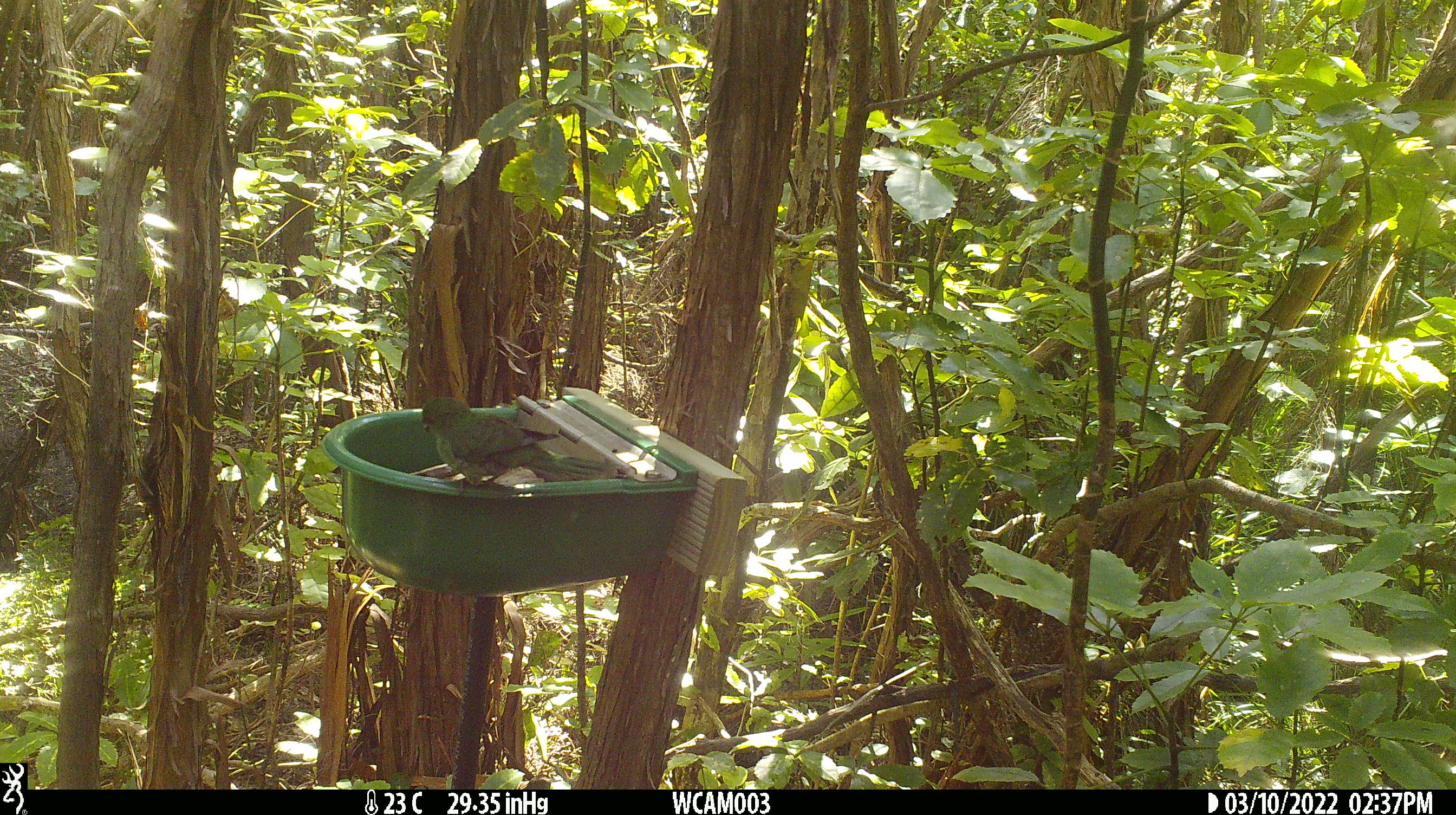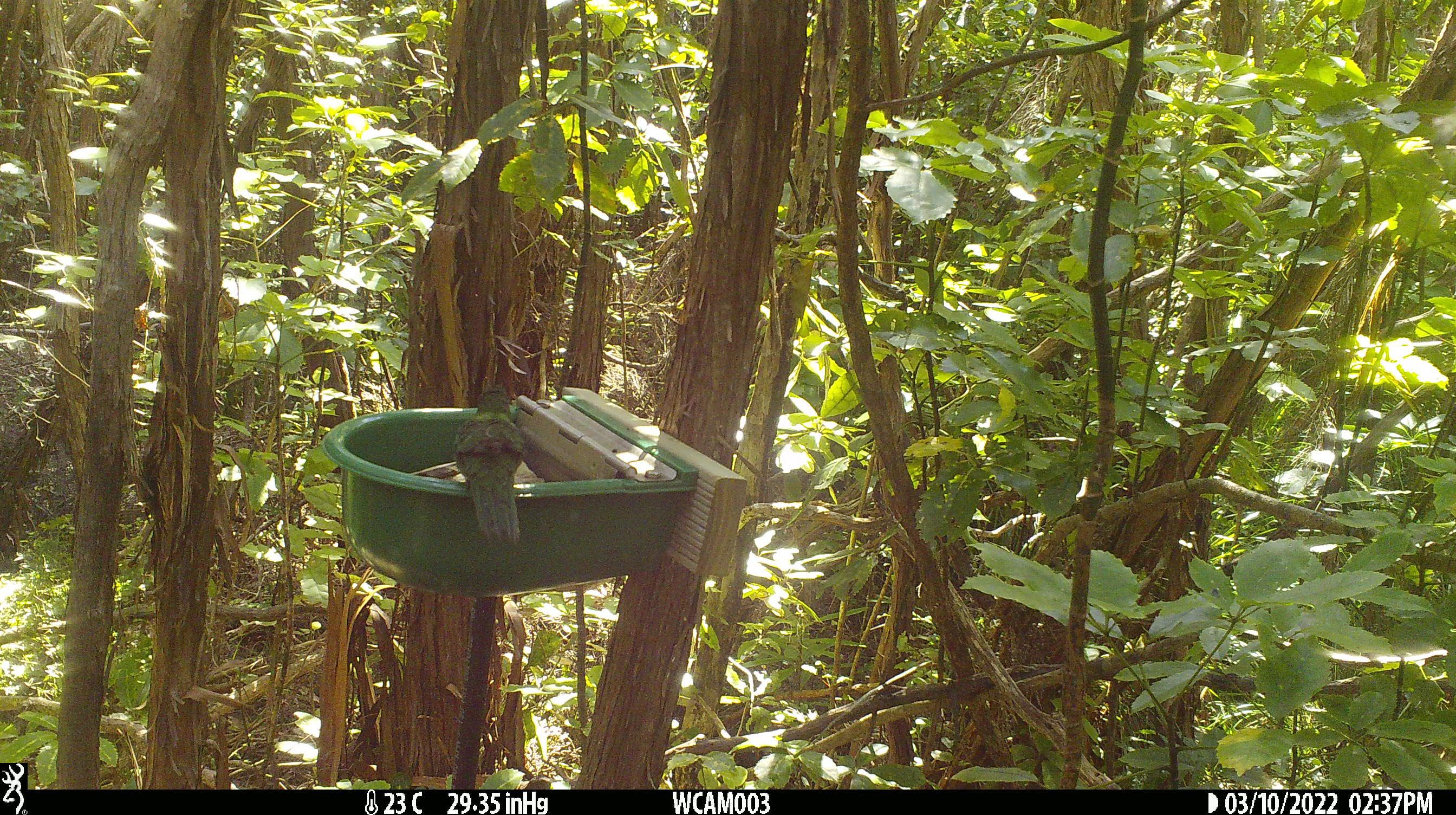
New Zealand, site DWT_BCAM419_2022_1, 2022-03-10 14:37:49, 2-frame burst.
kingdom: Animalia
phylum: Chordata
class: Aves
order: Psittaciformes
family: Psittaculidae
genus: Cyanoramphus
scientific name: Cyanoramphus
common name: parakeet